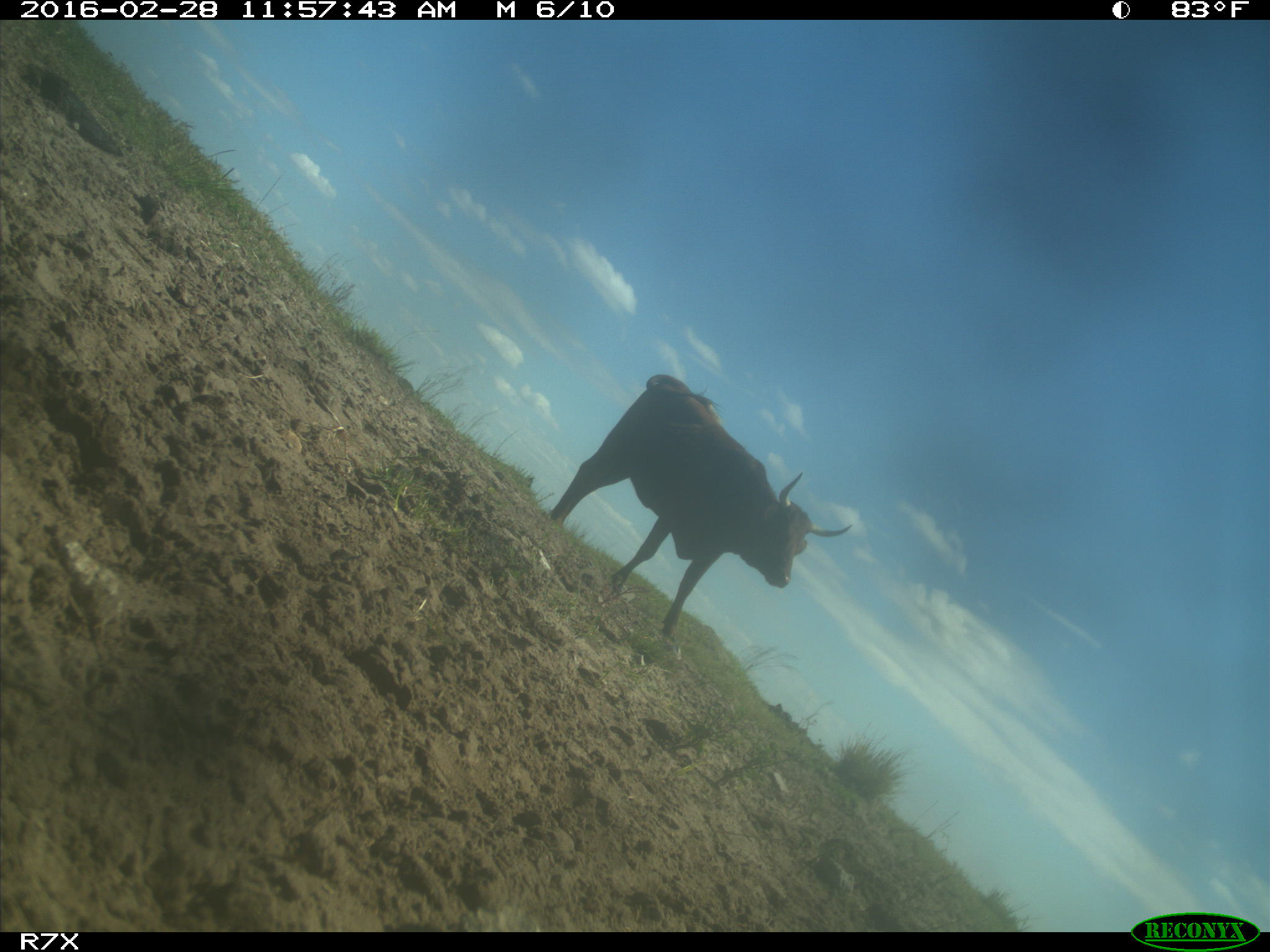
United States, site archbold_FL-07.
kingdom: Animalia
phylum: Chordata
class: Mammalia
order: Artiodactyla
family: Bovidae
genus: Bos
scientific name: Bos taurus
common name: domestic cow